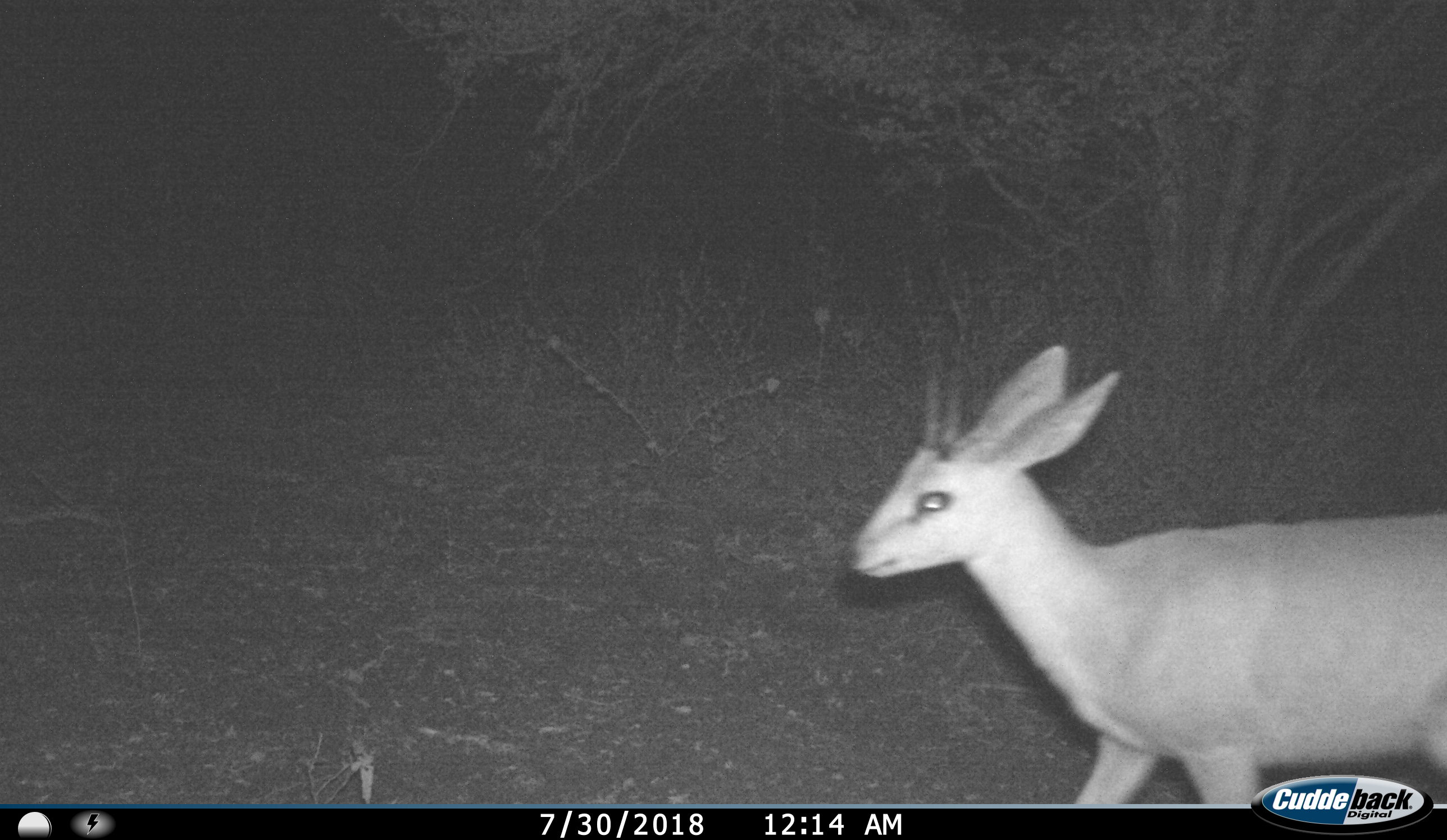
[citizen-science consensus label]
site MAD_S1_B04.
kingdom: Animalia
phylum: Chordata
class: Mammalia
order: Artiodactyla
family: Bovidae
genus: Sylvicapra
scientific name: Sylvicapra grimmia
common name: common duiker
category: duikercommongrey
Duikercommongrey (common duiker) (Sylvicapra grimmia), count 1. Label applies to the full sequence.